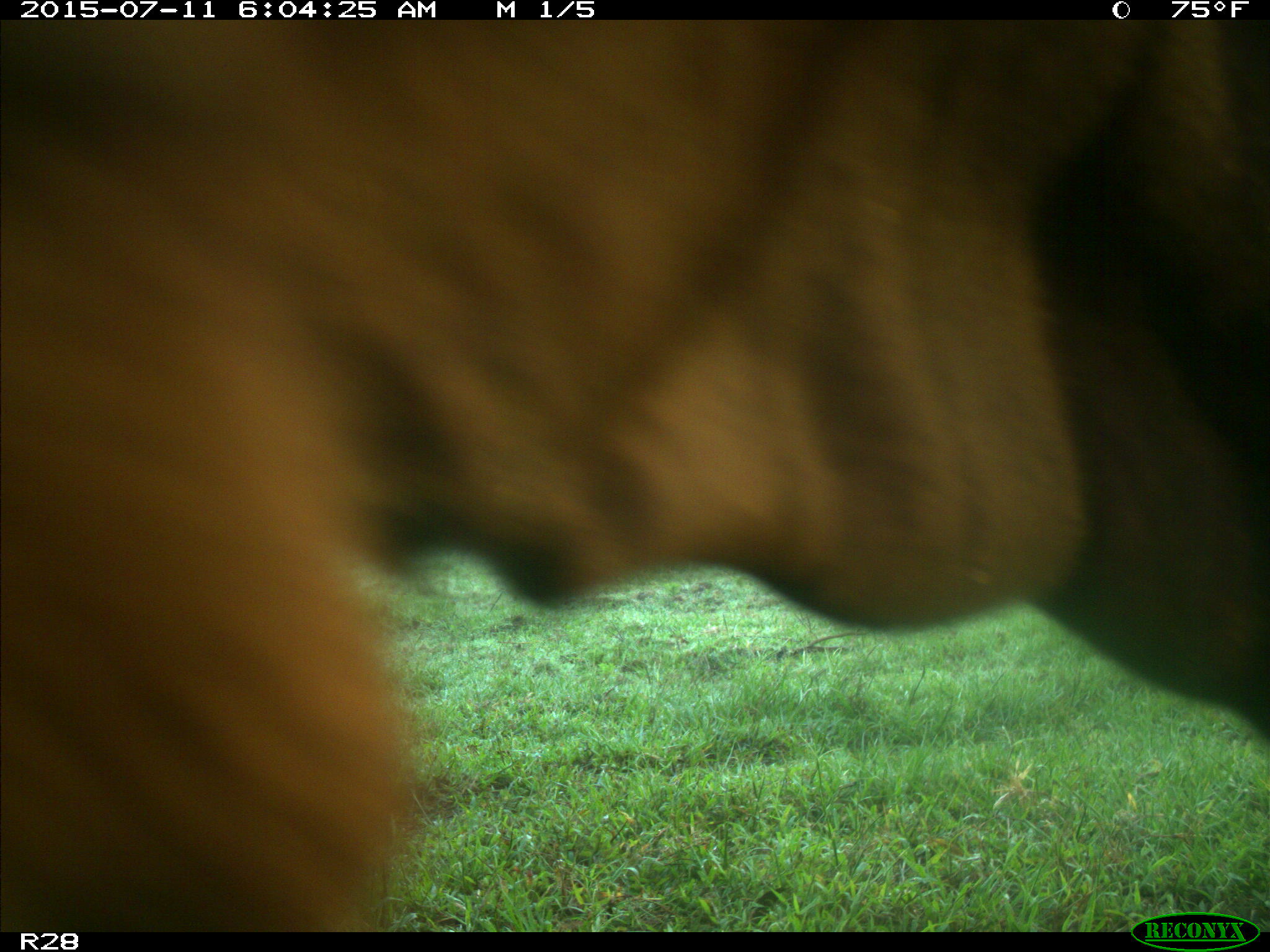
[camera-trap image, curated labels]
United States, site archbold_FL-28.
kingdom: Animalia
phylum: Chordata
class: Mammalia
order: Artiodactyla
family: Bovidae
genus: Bos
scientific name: Bos taurus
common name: domestic cow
Bos taurus (domestic cow).